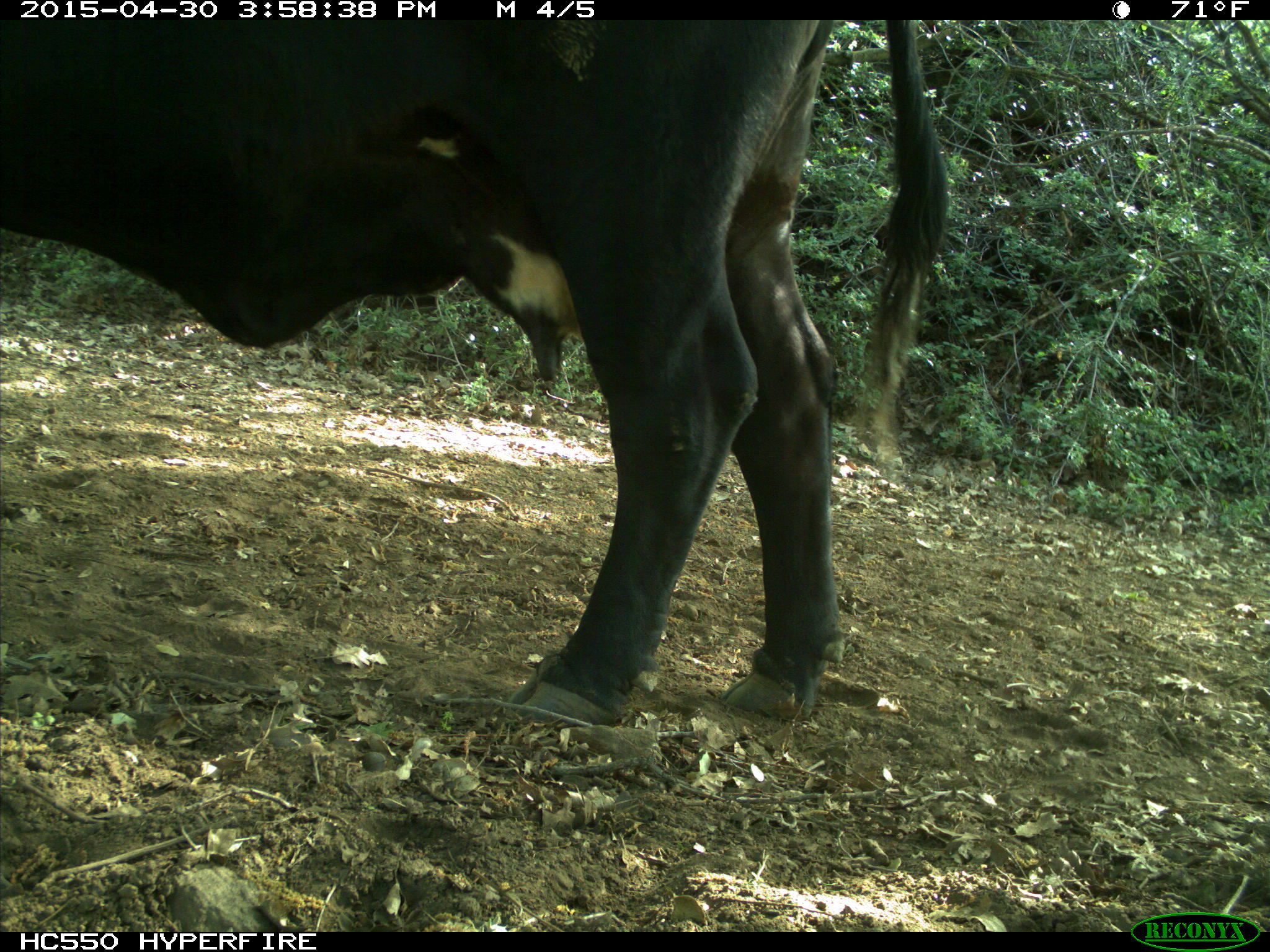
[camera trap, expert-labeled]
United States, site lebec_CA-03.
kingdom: Animalia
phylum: Chordata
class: Mammalia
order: Artiodactyla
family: Bovidae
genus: Bos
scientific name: Bos taurus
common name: domestic cow